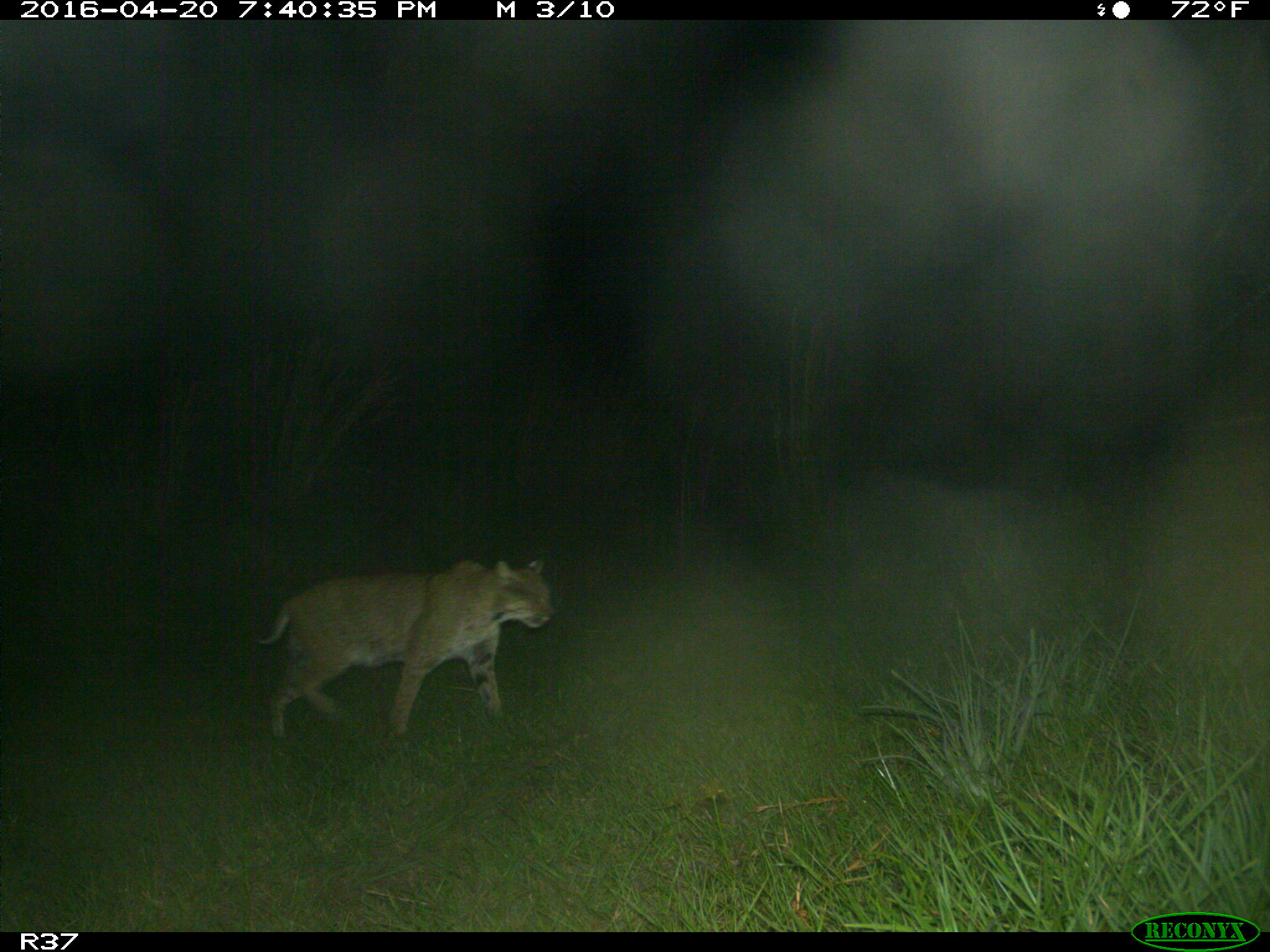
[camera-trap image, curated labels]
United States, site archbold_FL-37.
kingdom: Animalia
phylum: Chordata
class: Mammalia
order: Carnivora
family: Felidae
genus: Lynx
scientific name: Lynx rufus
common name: bobcat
Lynx rufus (bobcat).